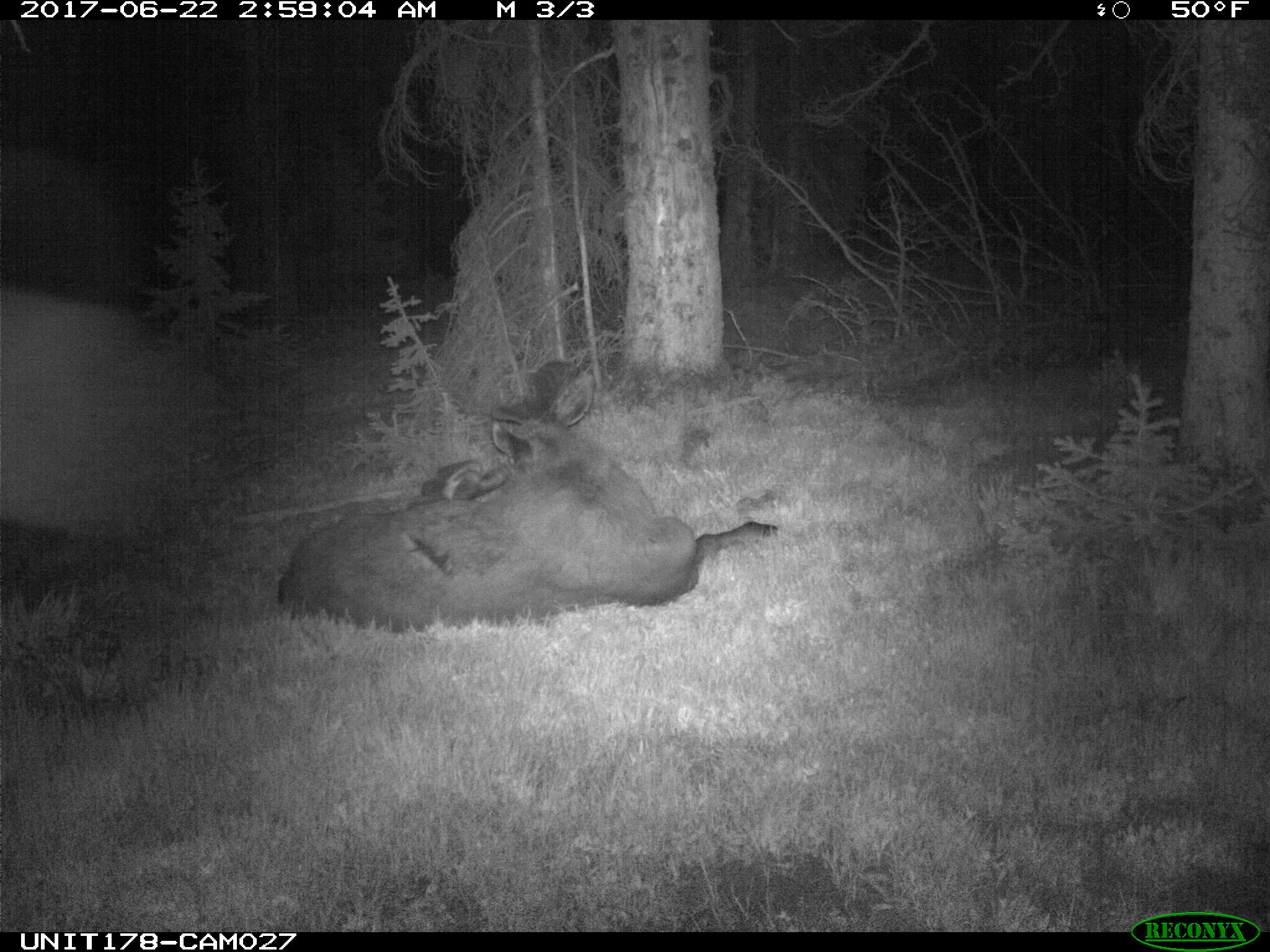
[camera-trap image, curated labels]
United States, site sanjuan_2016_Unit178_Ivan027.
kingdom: Animalia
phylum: Chordata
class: Mammalia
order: Artiodactyla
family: Cervidae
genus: Alces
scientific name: Alces alces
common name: moose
Alces alces (moose).